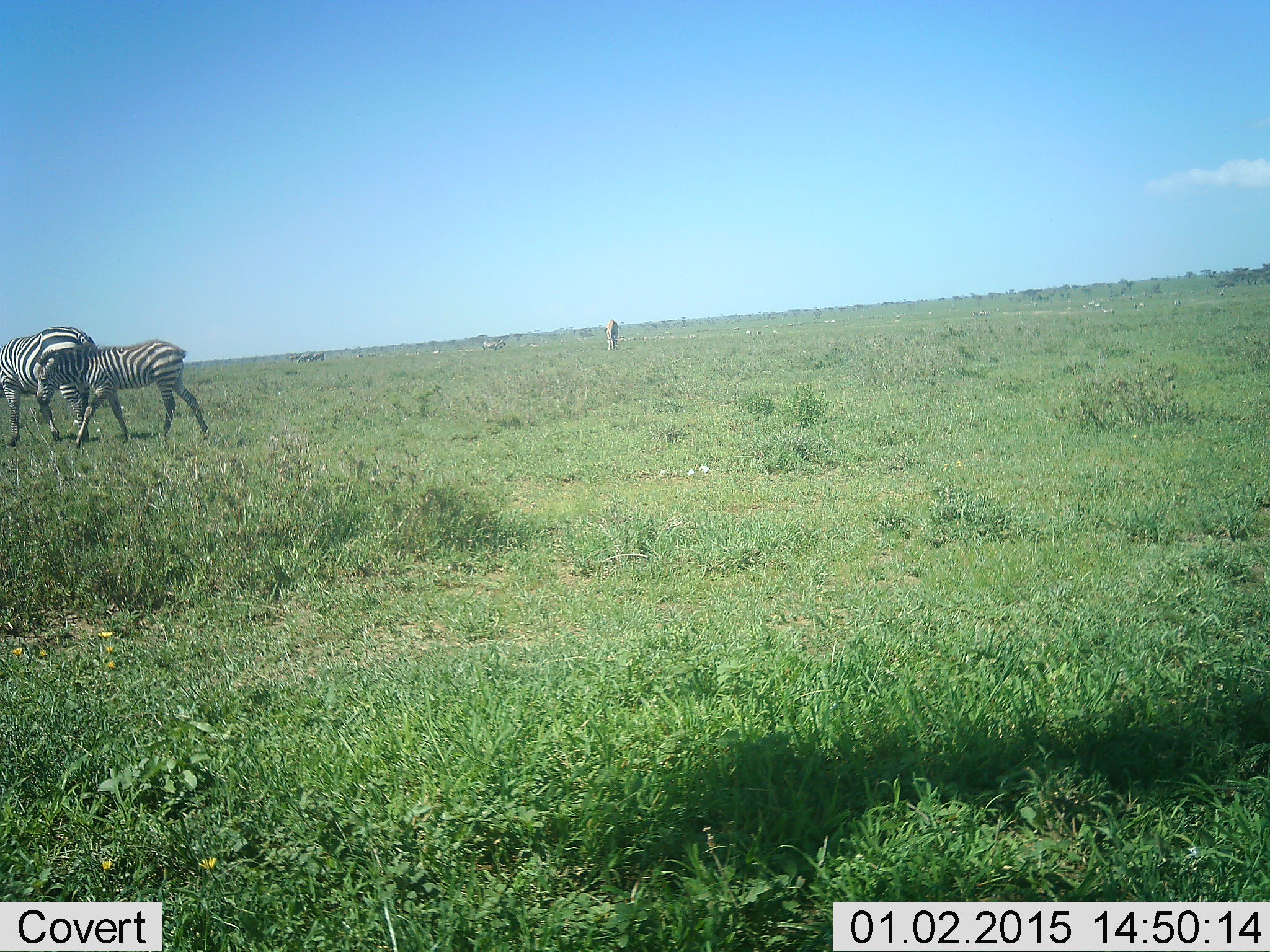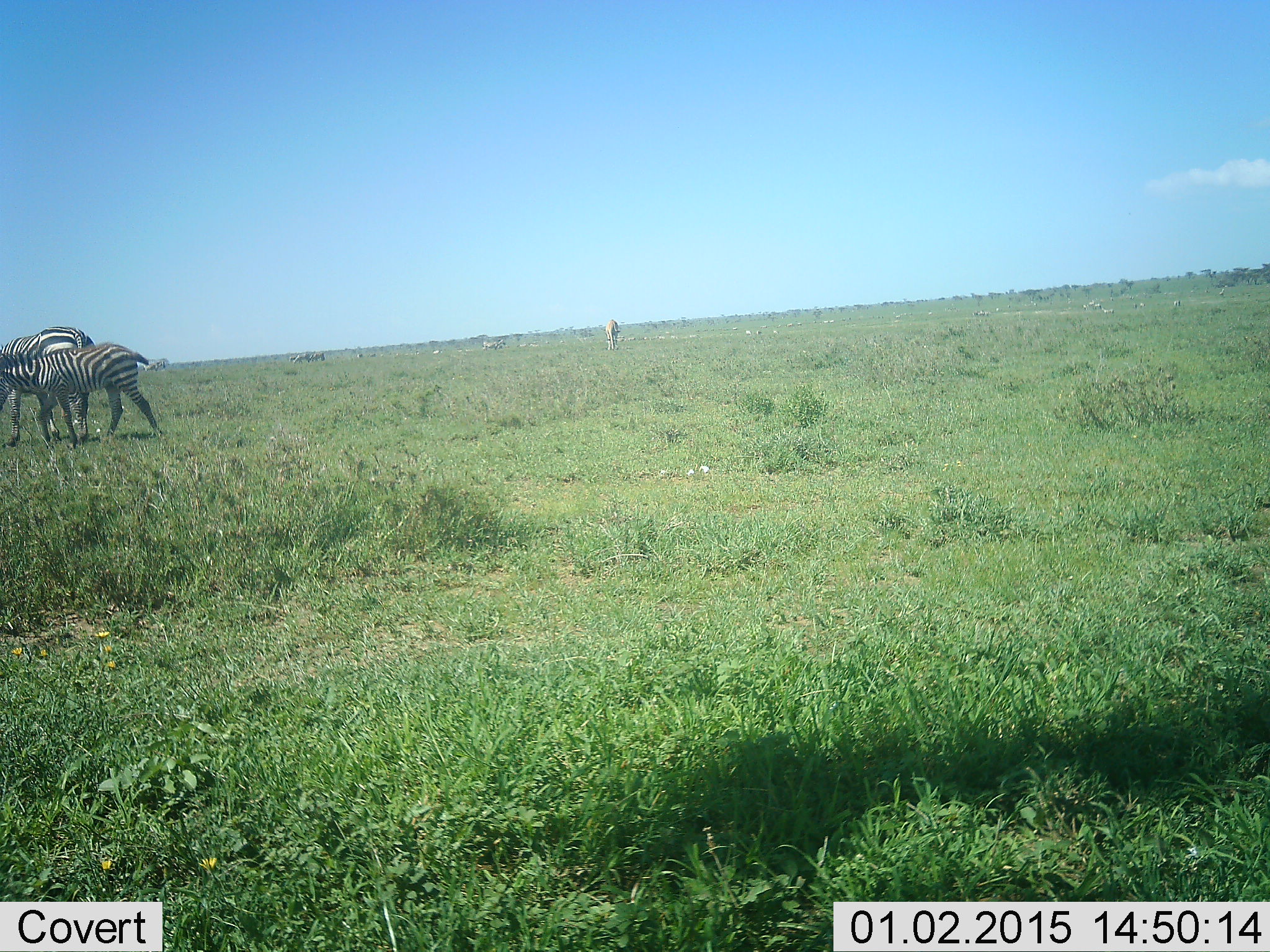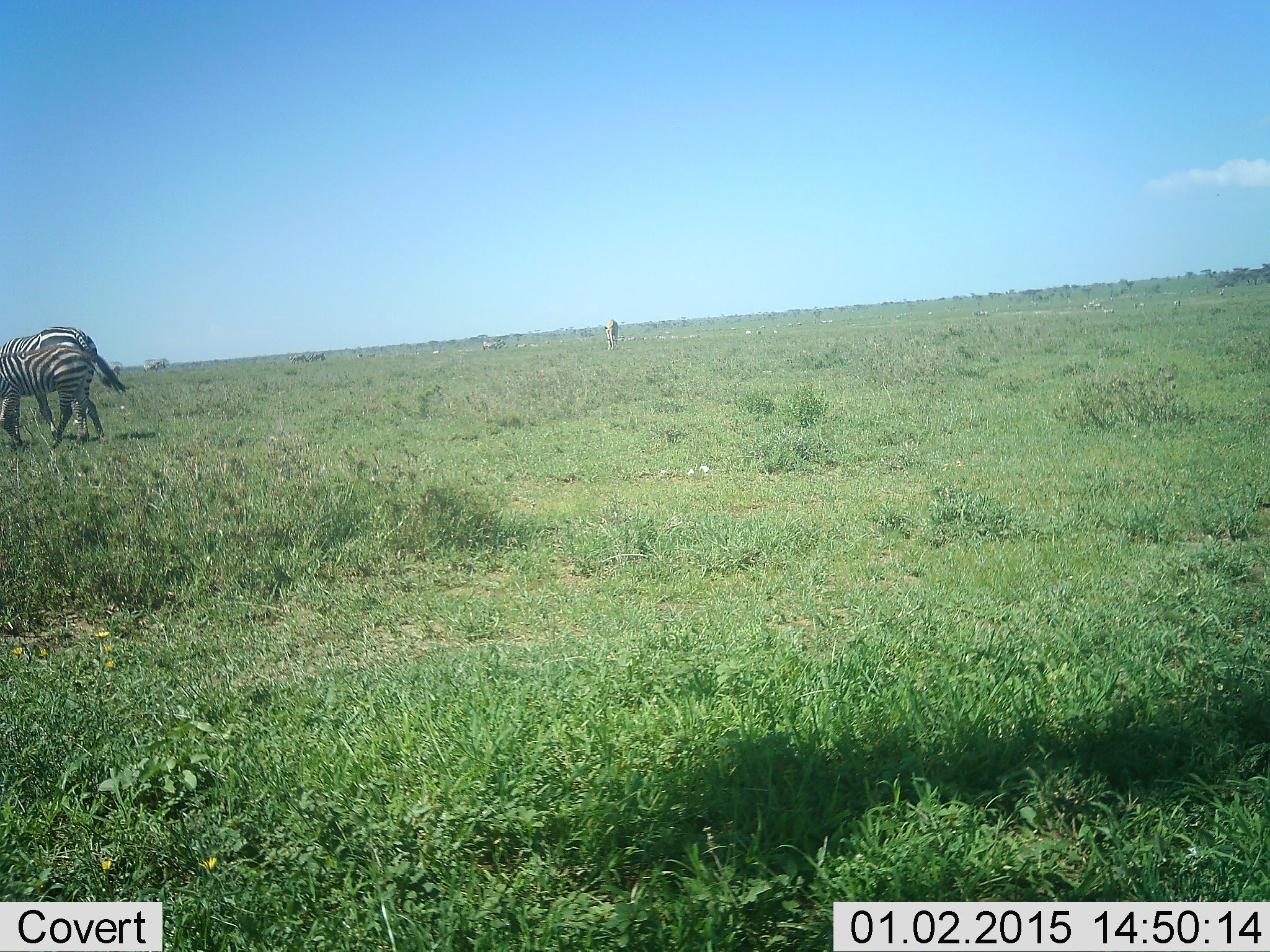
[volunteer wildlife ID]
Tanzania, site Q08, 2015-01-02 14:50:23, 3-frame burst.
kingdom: Animalia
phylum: Chordata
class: Mammalia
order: Perissodactyla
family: Equidae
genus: Equus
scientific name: Equus quagga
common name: plains zebra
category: zebra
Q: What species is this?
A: Zebra (plains zebra) (Equus quagga).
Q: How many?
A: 2.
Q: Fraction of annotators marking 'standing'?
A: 36%.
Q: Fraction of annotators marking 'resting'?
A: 0%.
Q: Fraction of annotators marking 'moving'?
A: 73%.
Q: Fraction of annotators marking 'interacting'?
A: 0%.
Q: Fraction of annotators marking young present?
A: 64%.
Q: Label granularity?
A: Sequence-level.